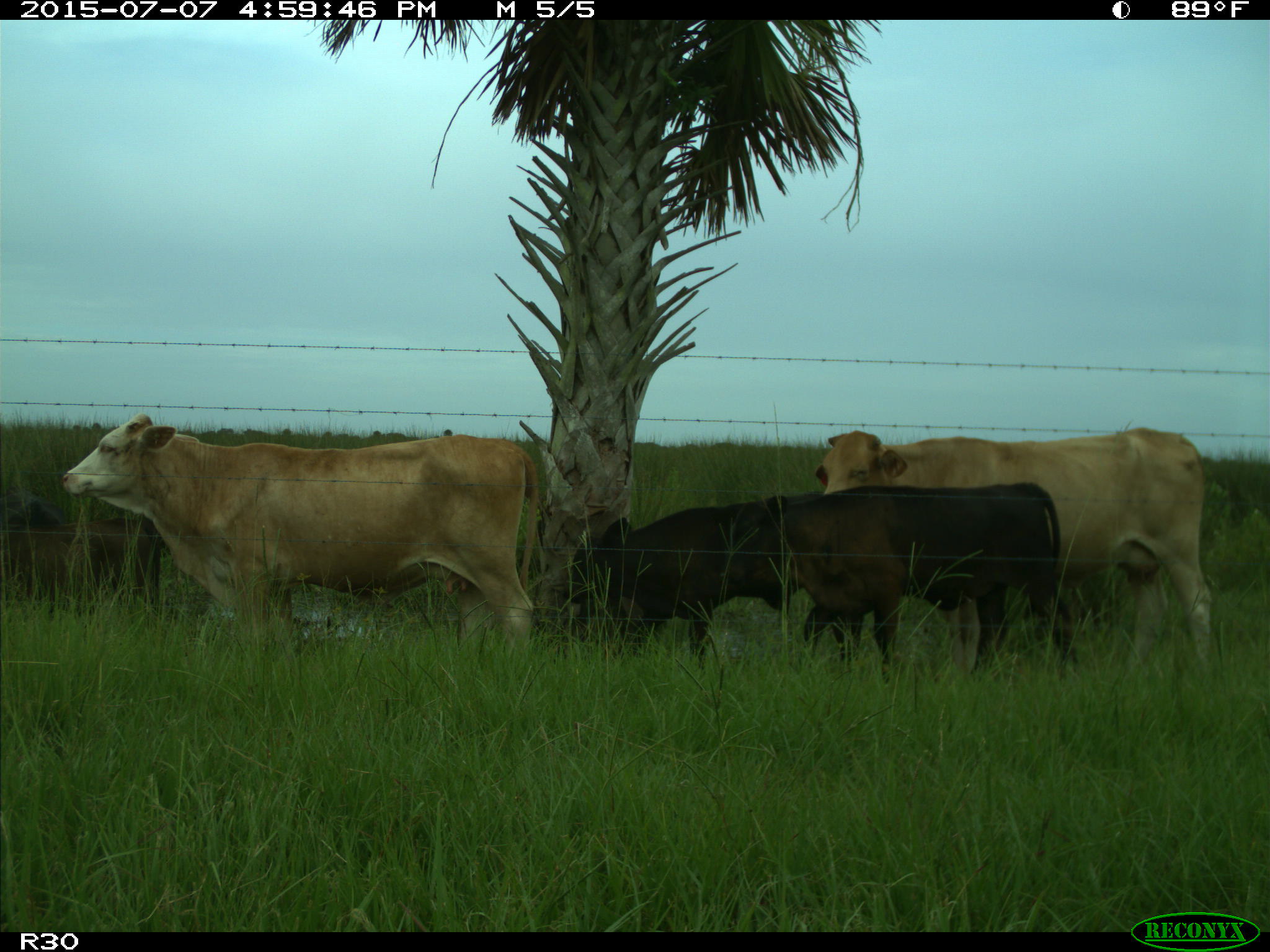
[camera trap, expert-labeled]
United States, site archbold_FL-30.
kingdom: Animalia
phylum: Chordata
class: Mammalia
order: Artiodactyla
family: Bovidae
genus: Bos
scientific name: Bos taurus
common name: domestic cow